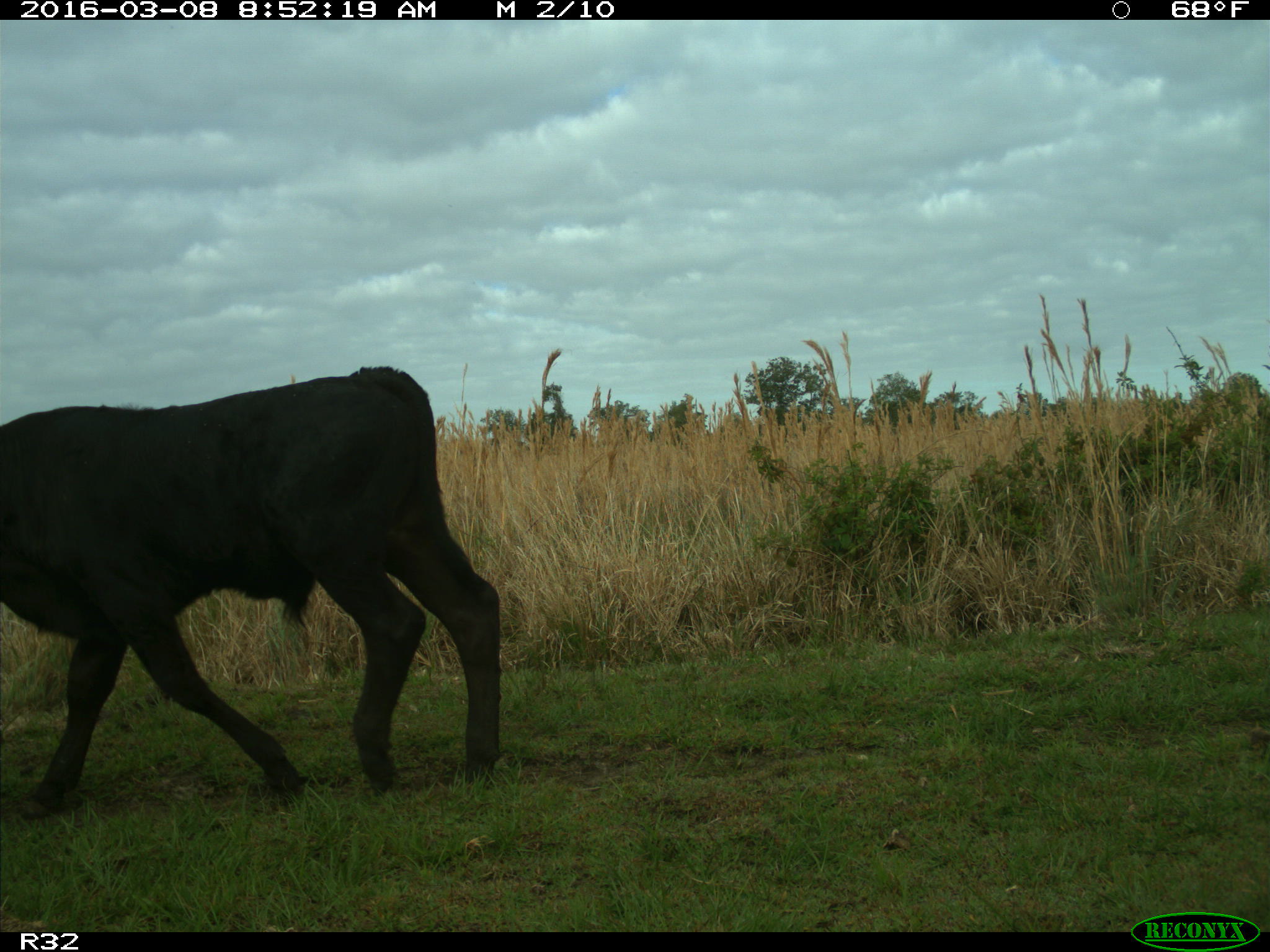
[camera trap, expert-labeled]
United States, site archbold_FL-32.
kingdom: Animalia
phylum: Chordata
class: Mammalia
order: Artiodactyla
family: Bovidae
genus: Bos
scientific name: Bos taurus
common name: domestic cow